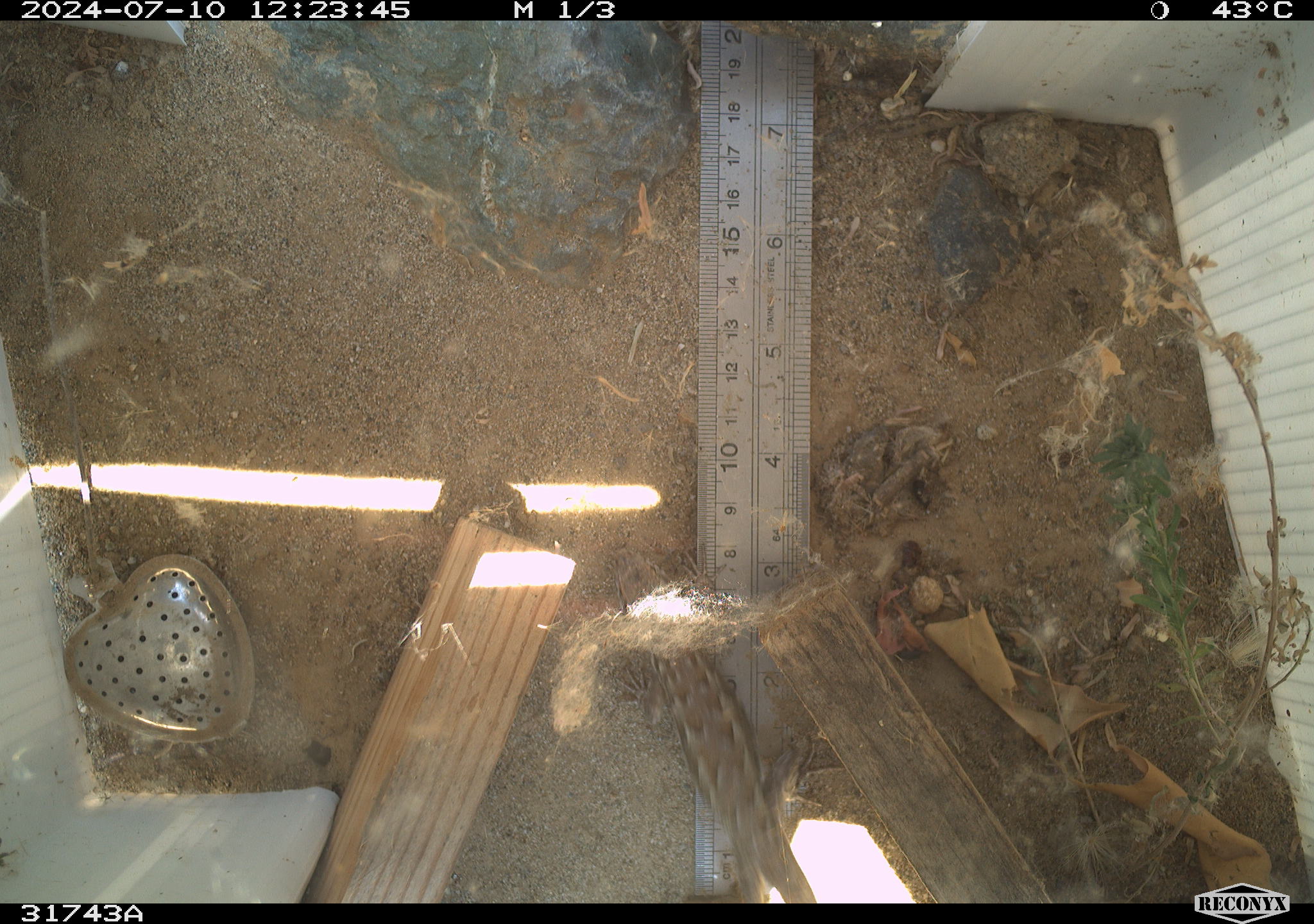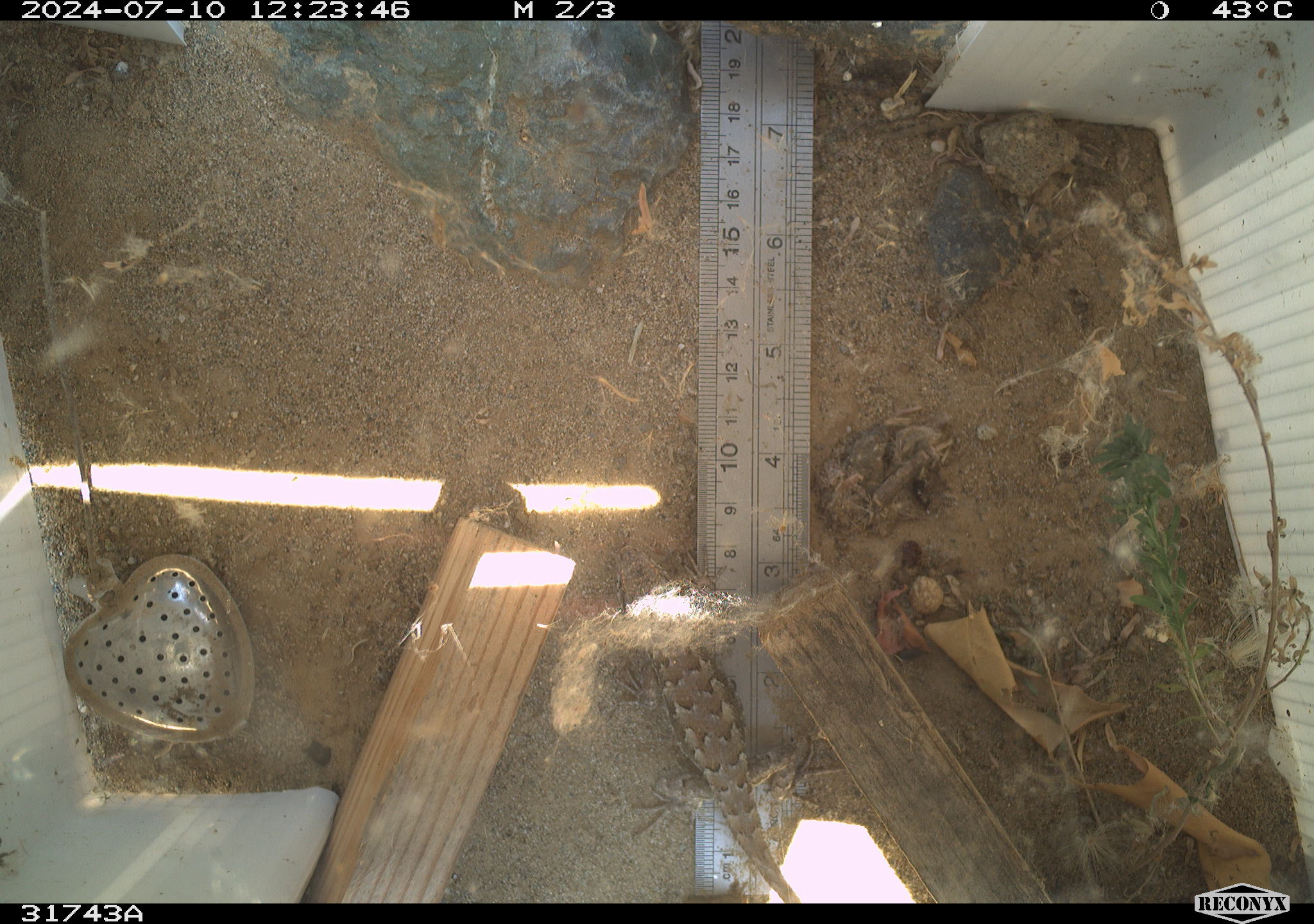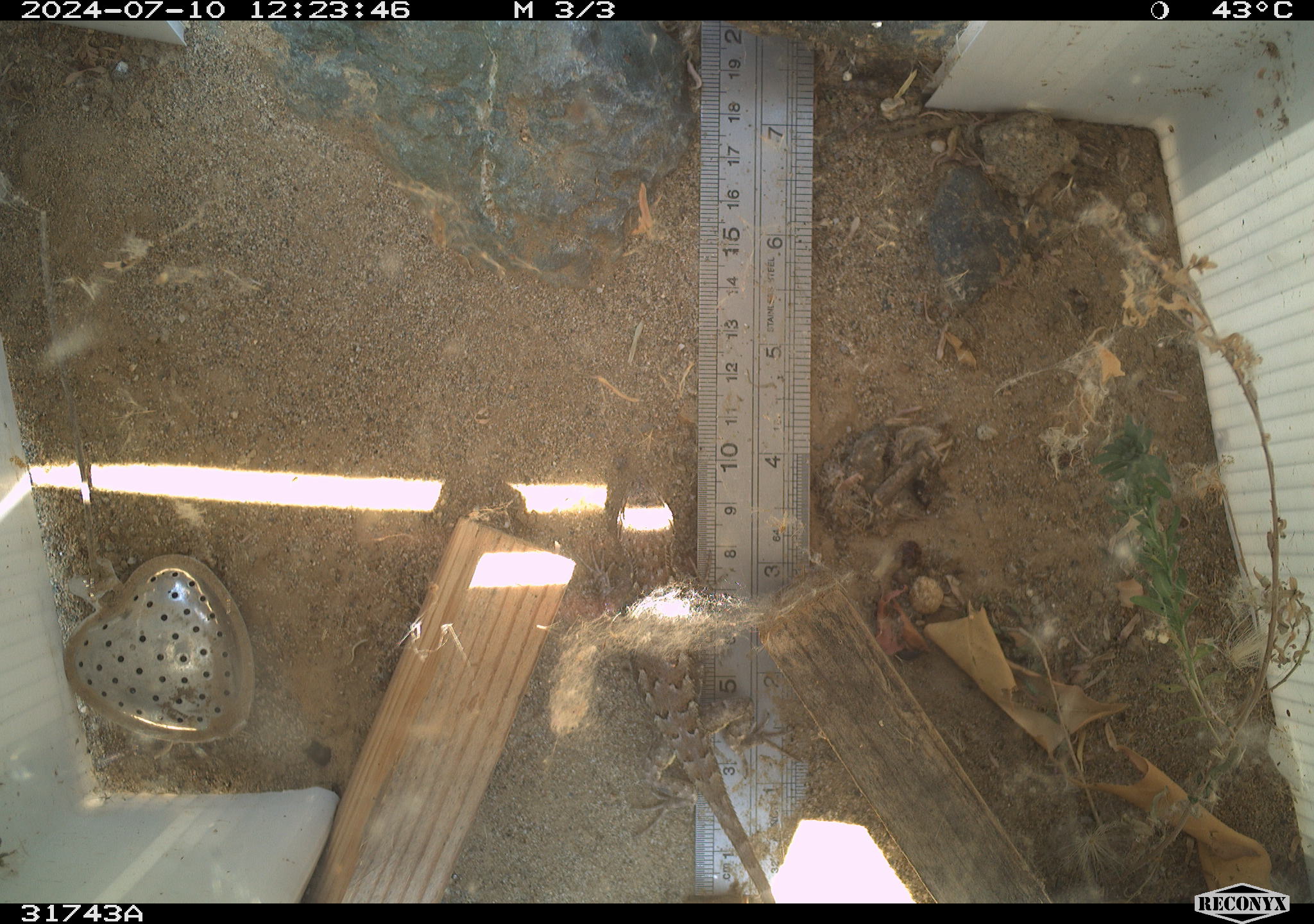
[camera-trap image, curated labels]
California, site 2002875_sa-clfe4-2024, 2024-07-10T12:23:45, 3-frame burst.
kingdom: Animalia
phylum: Chordata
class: Reptilia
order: Squamata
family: Phrynosomatidae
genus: Sceloporus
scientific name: Sceloporus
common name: spiny lizards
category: sceloporus species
Sceloporus species (spiny lizards) (Sceloporus).